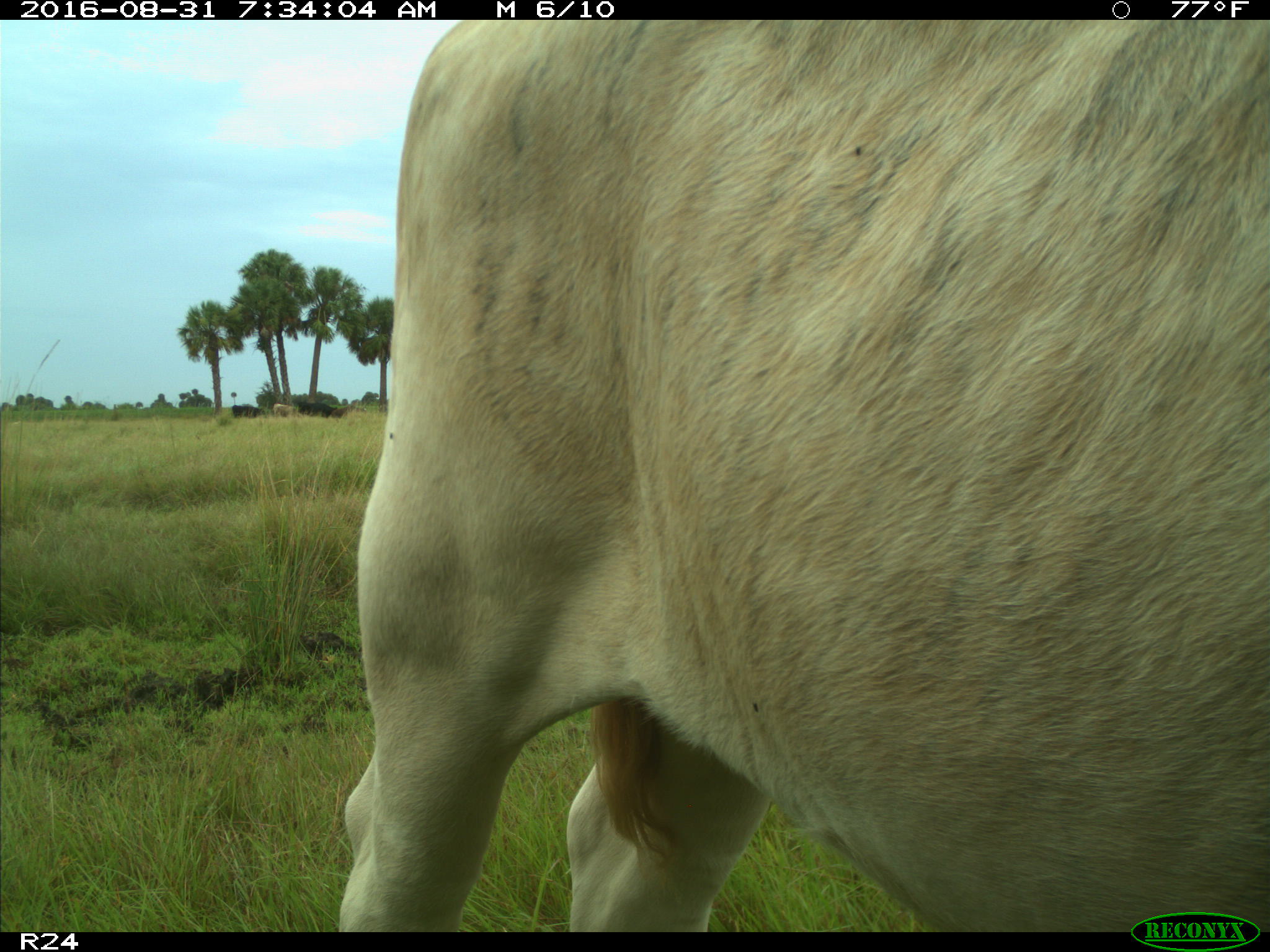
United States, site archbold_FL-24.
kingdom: Animalia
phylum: Chordata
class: Mammalia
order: Artiodactyla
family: Bovidae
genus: Bos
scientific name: Bos taurus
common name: domestic cow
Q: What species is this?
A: Bos taurus (domestic cow).